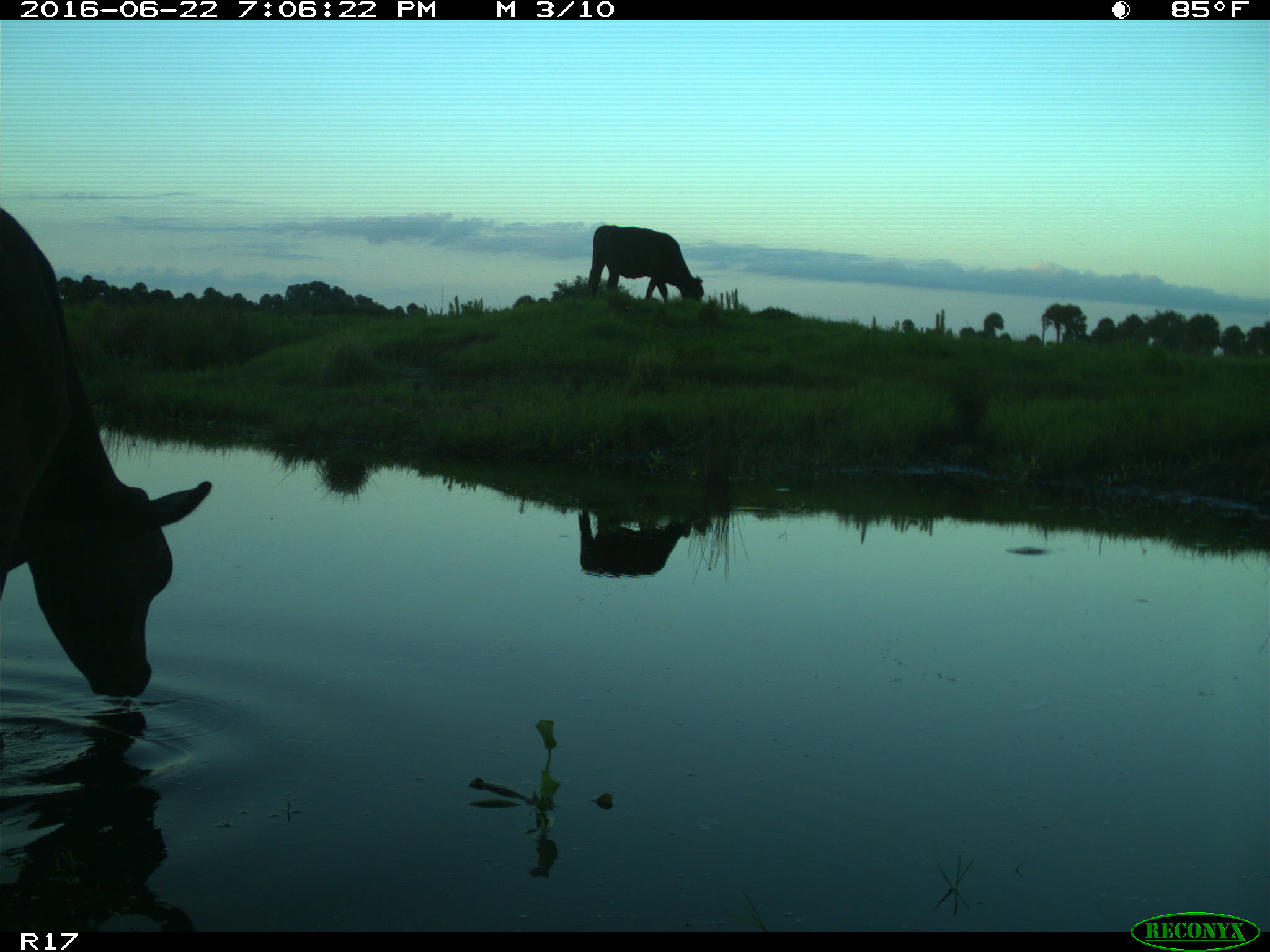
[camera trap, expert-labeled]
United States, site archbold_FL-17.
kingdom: Animalia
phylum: Chordata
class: Mammalia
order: Artiodactyla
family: Bovidae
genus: Bos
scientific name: Bos taurus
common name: domestic cow